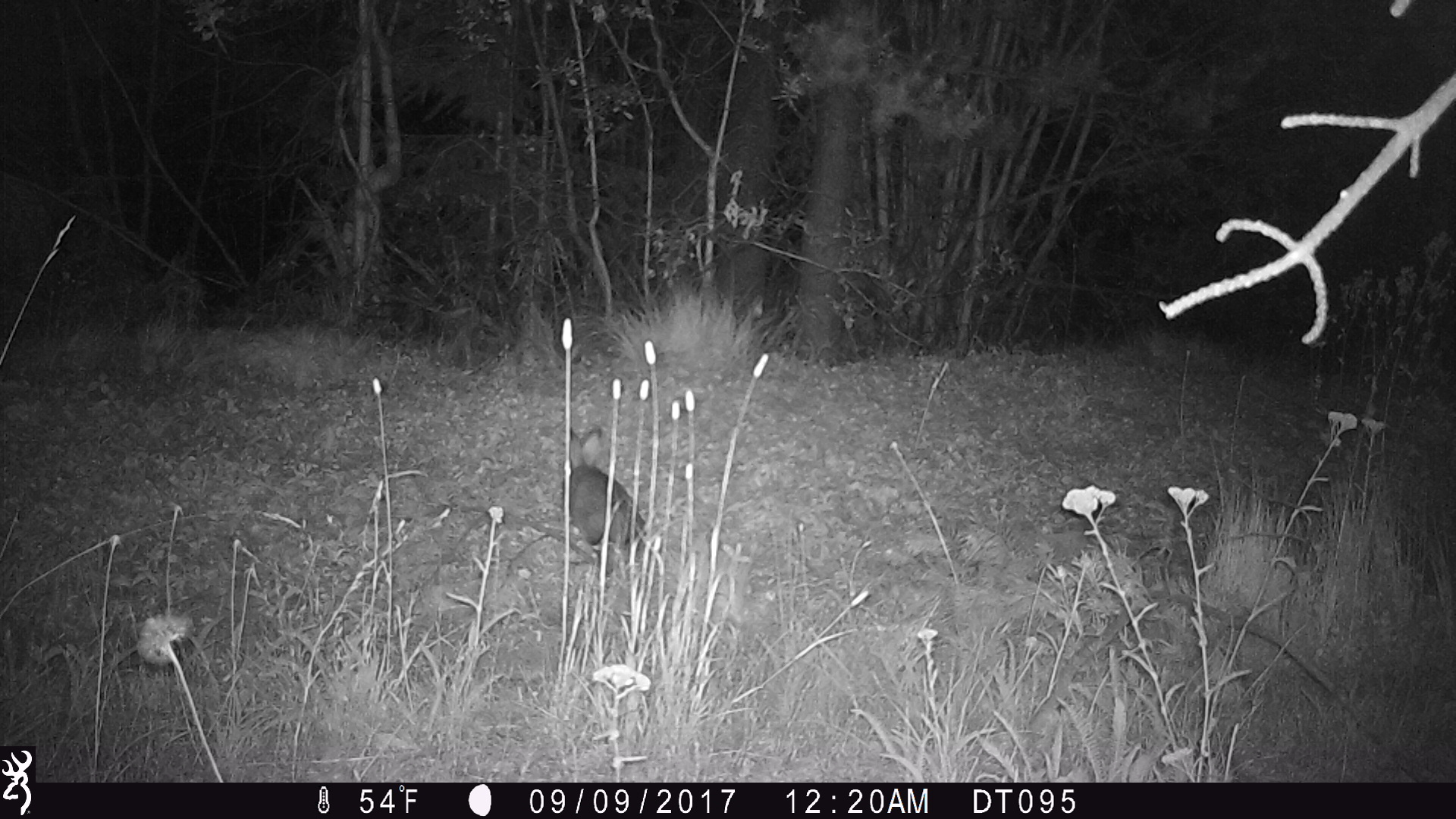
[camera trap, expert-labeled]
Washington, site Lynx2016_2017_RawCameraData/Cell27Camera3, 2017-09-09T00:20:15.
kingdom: Animalia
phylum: Chordata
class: Mammalia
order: Lagomorpha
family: Leporidae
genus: Lepus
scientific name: Lepus americanus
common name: snowshoe hare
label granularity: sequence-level